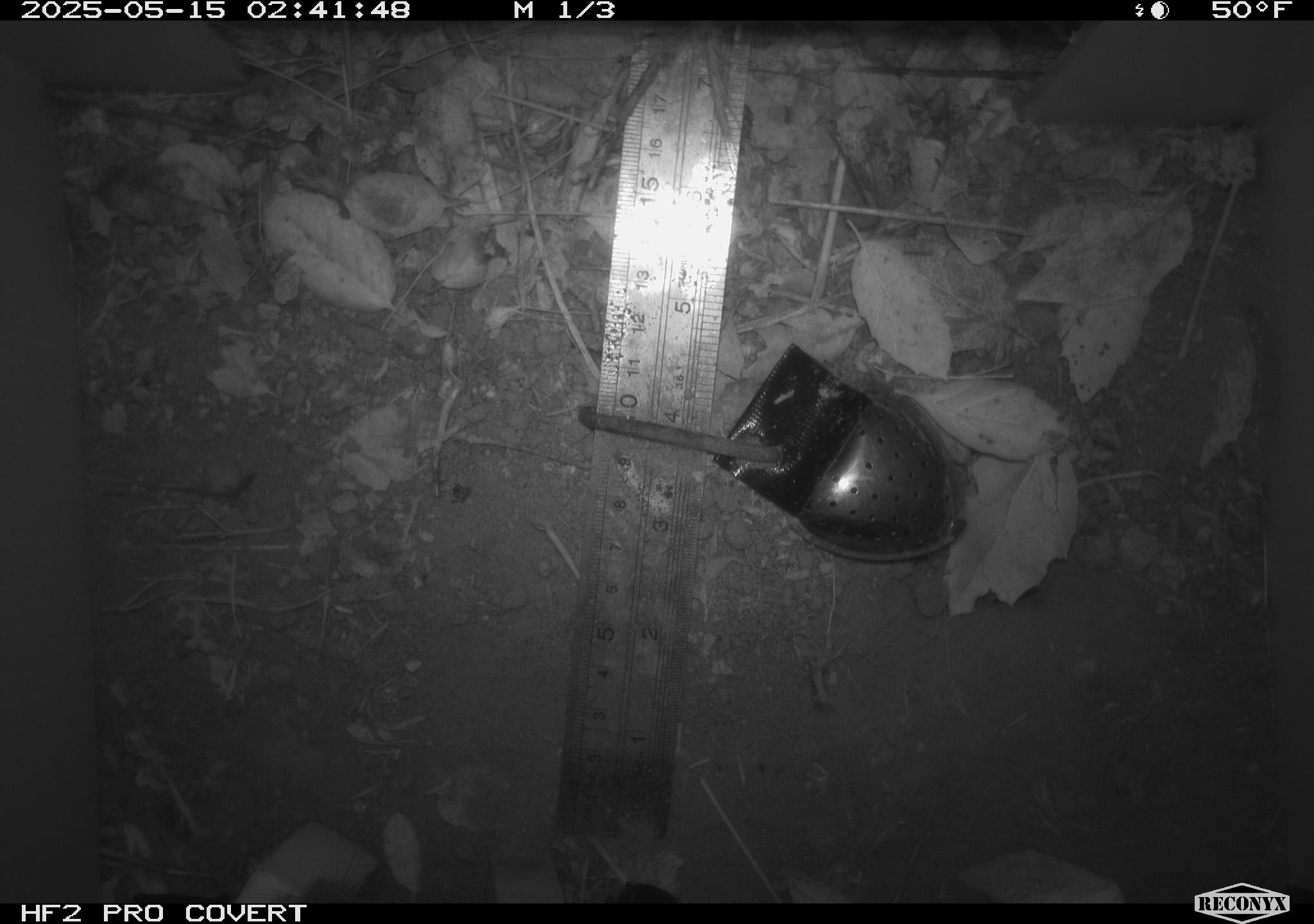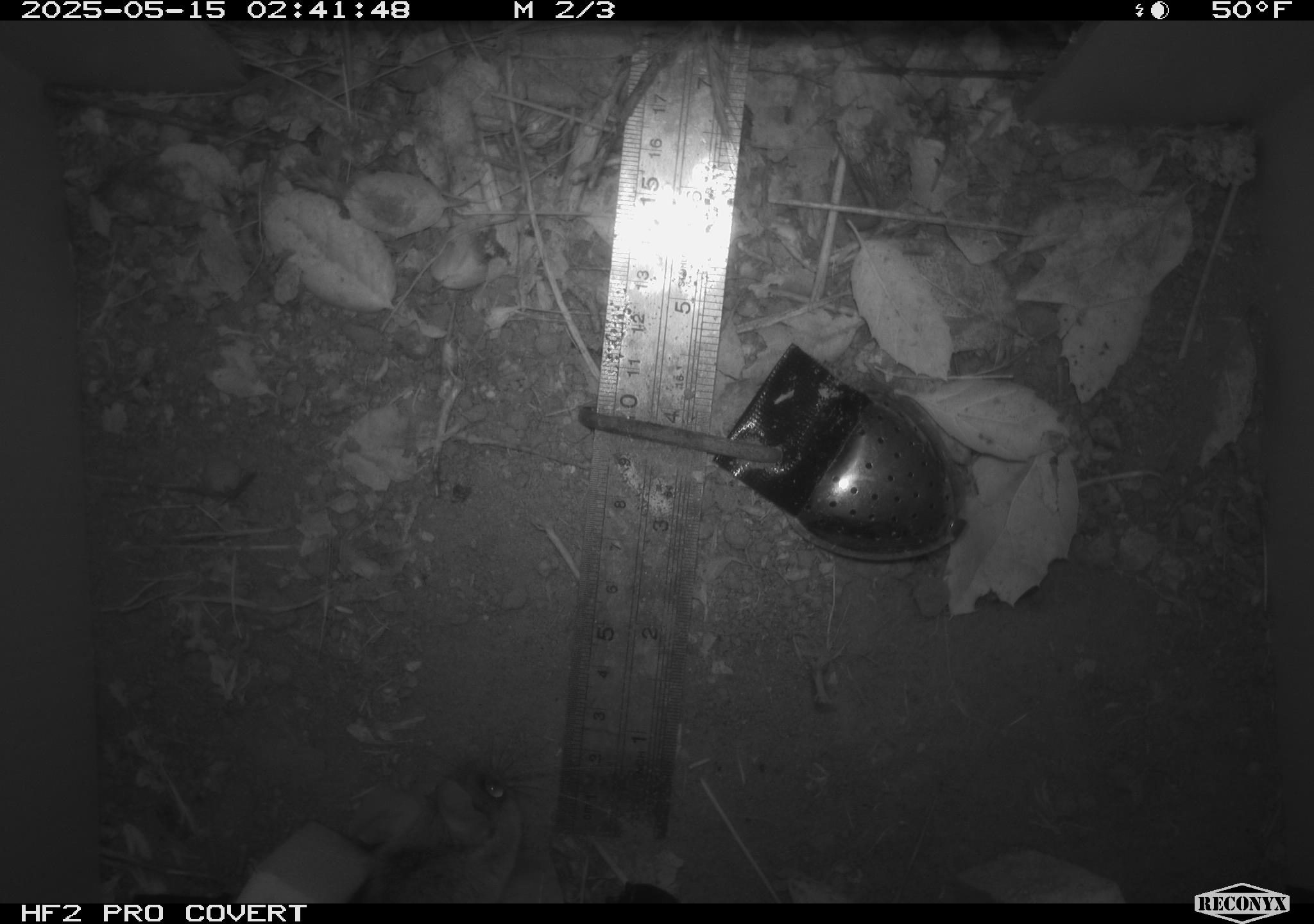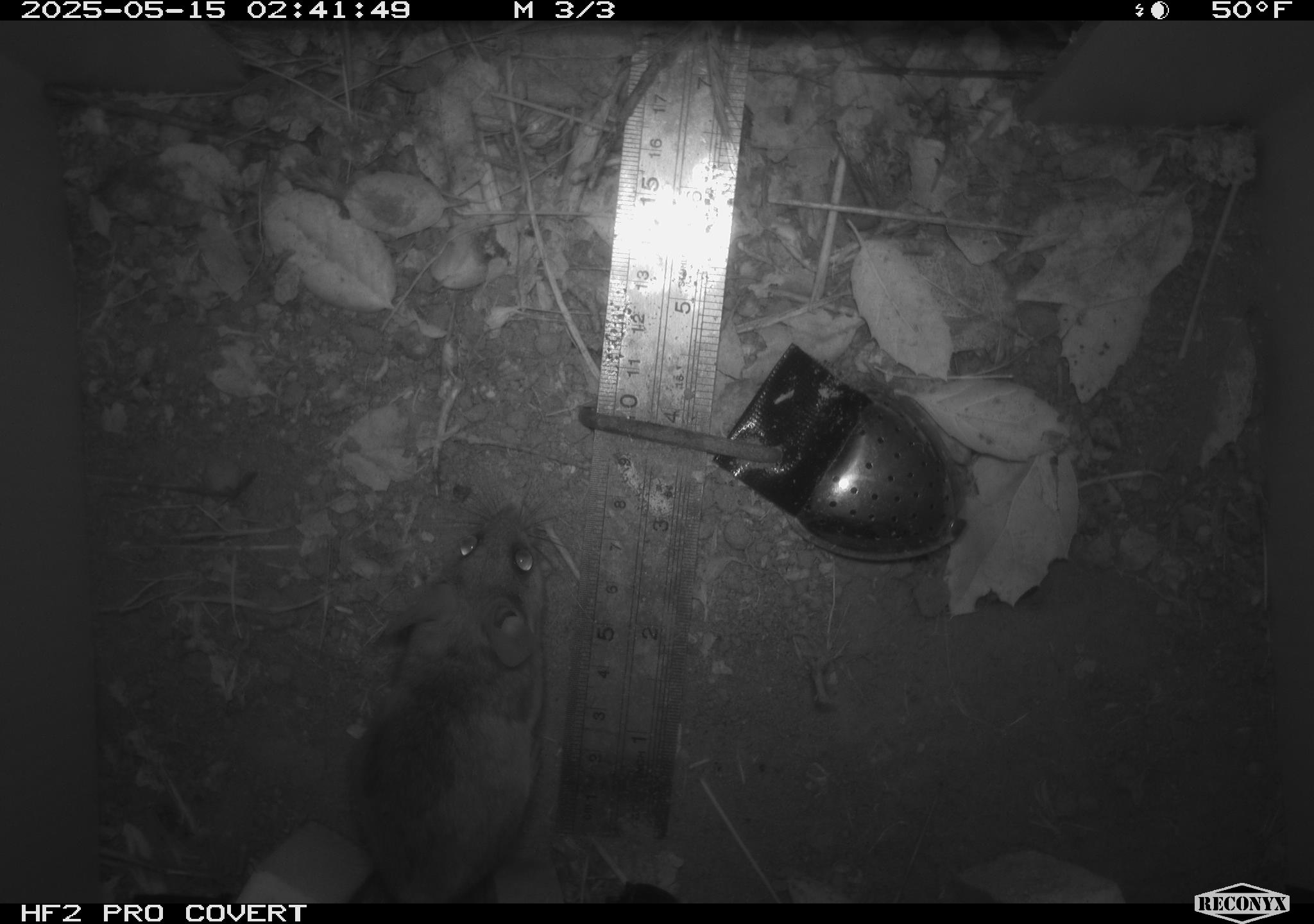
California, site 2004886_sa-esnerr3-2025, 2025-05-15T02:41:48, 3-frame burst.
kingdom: Animalia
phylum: Chordata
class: Mammalia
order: Rodentia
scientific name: Rodentia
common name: rodent